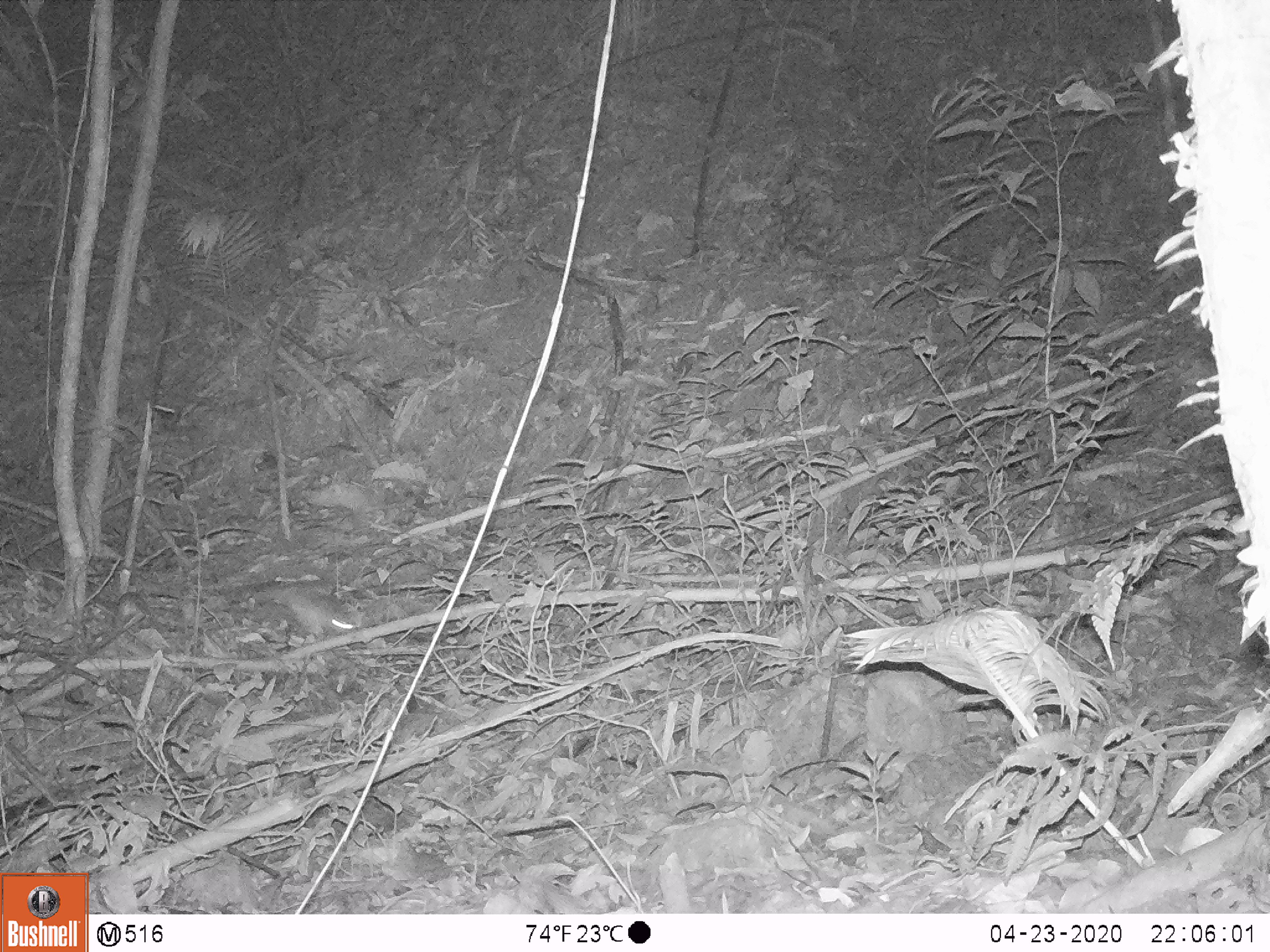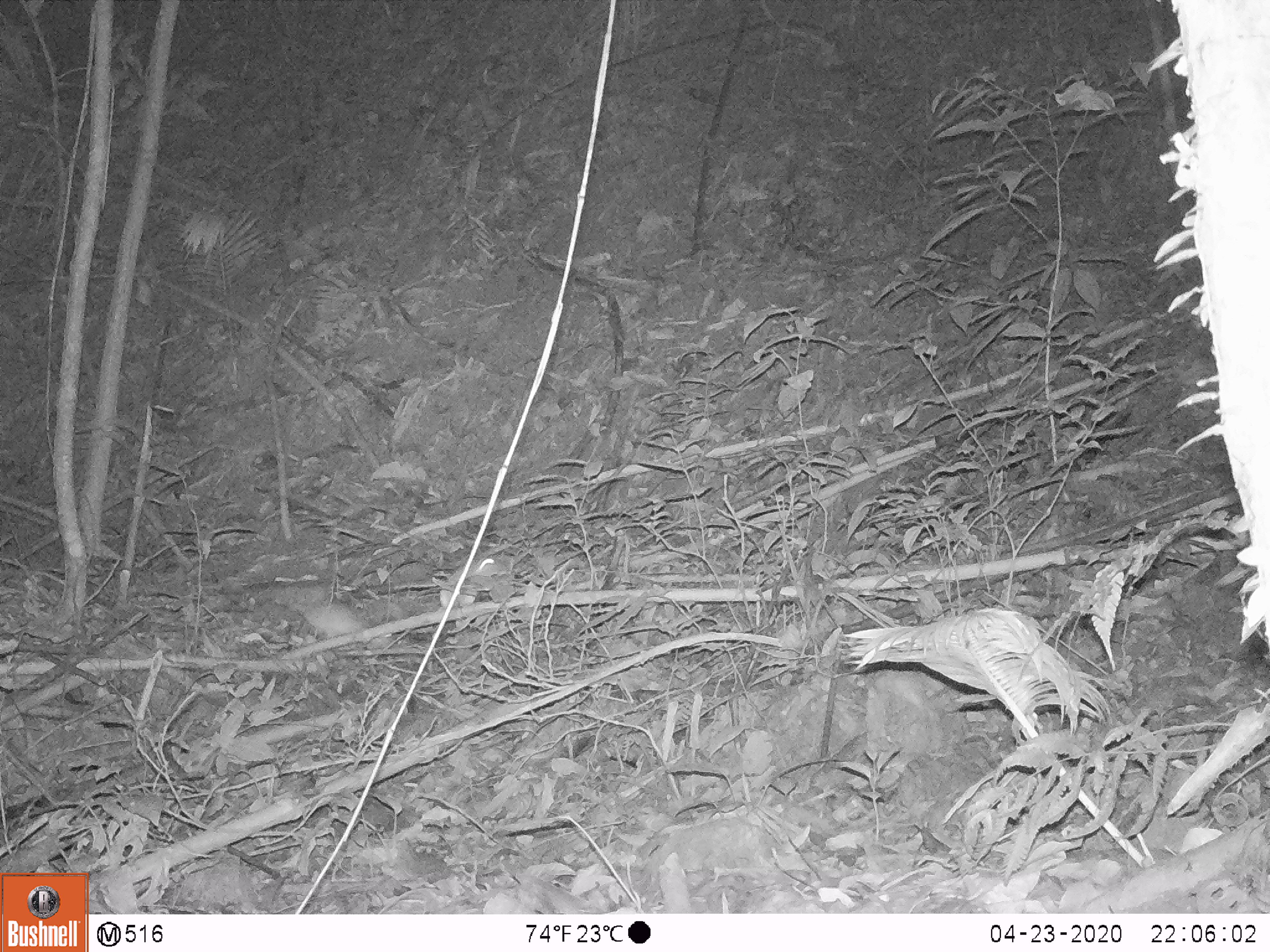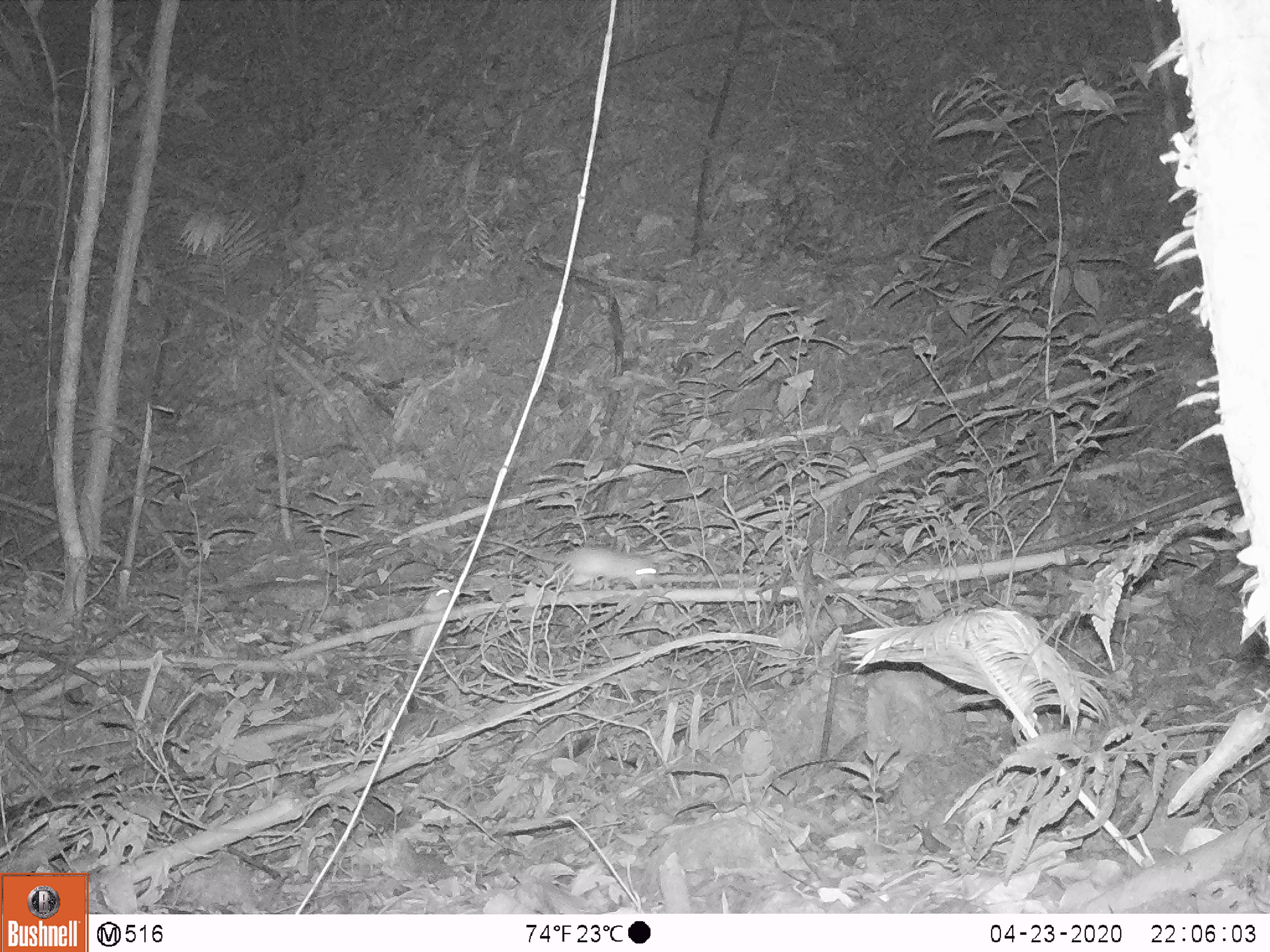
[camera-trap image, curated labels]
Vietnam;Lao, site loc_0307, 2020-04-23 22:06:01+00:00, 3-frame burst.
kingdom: Animalia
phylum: Chordata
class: Mammalia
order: Rodentia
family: Muridae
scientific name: Muridae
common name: old-world mice and rats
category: unidentified murid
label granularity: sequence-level